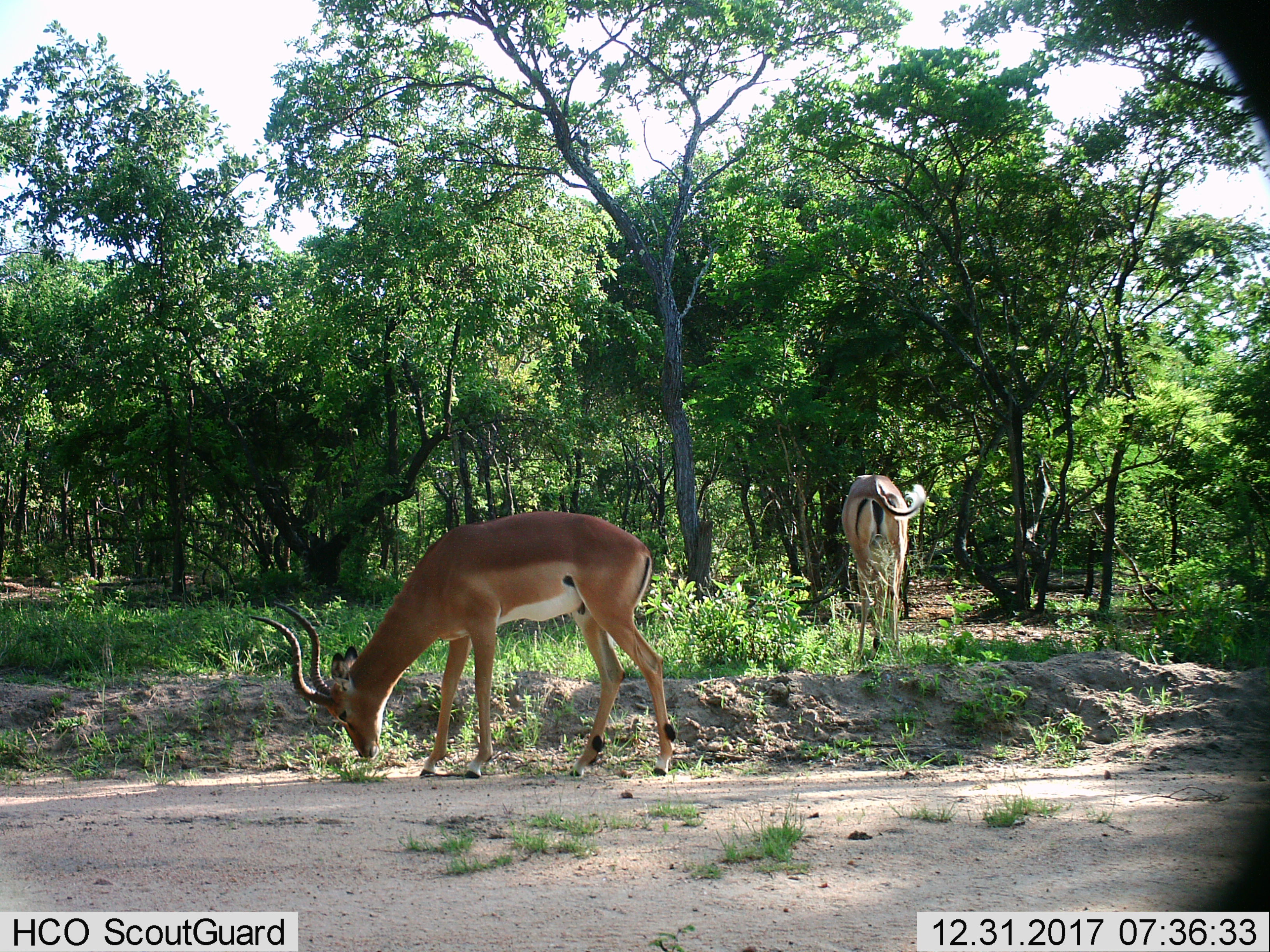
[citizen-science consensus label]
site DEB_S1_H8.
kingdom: Animalia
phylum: Chordata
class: Mammalia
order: Artiodactyla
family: Bovidae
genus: Aepyceros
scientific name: Aepyceros melampus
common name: impala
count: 2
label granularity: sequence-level